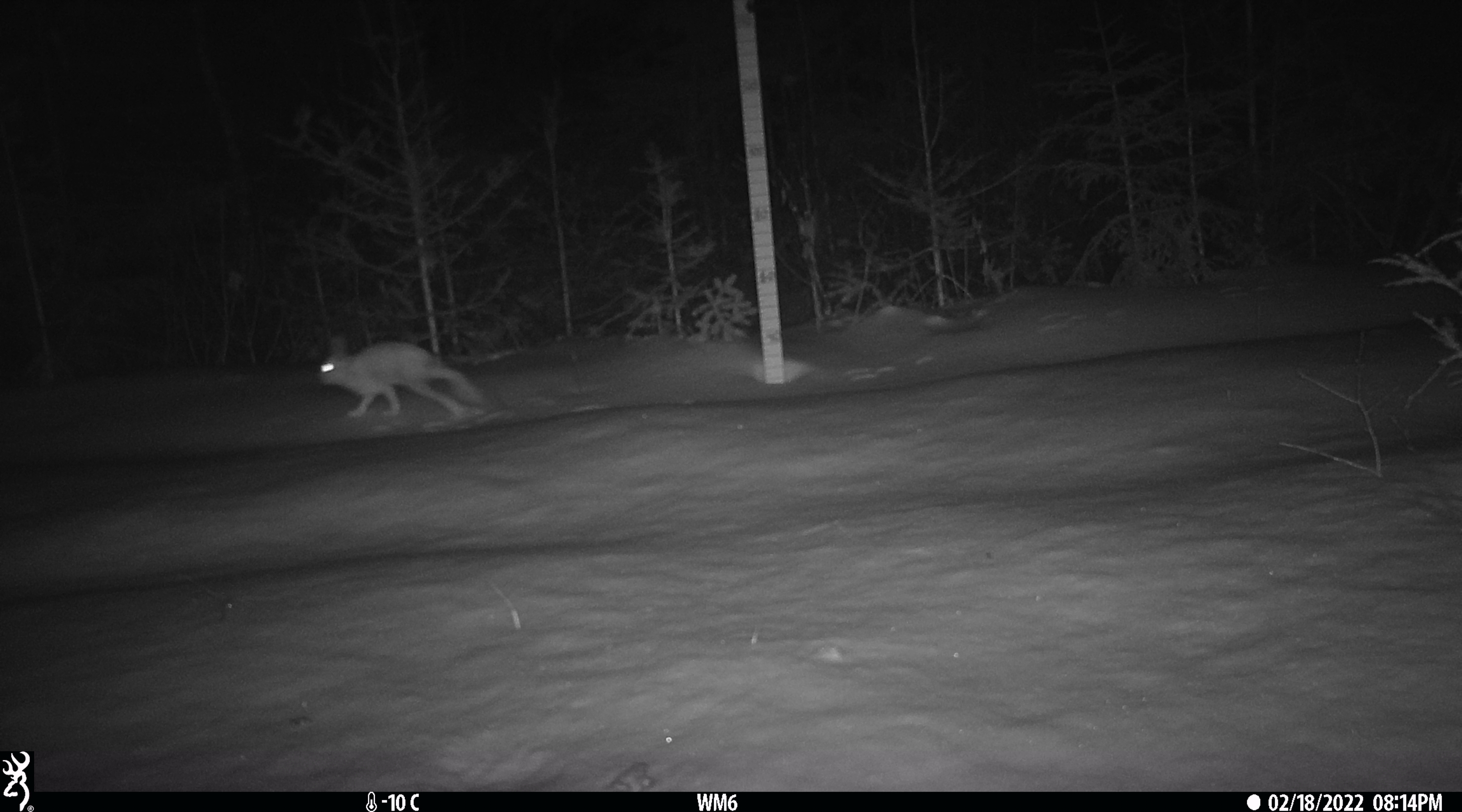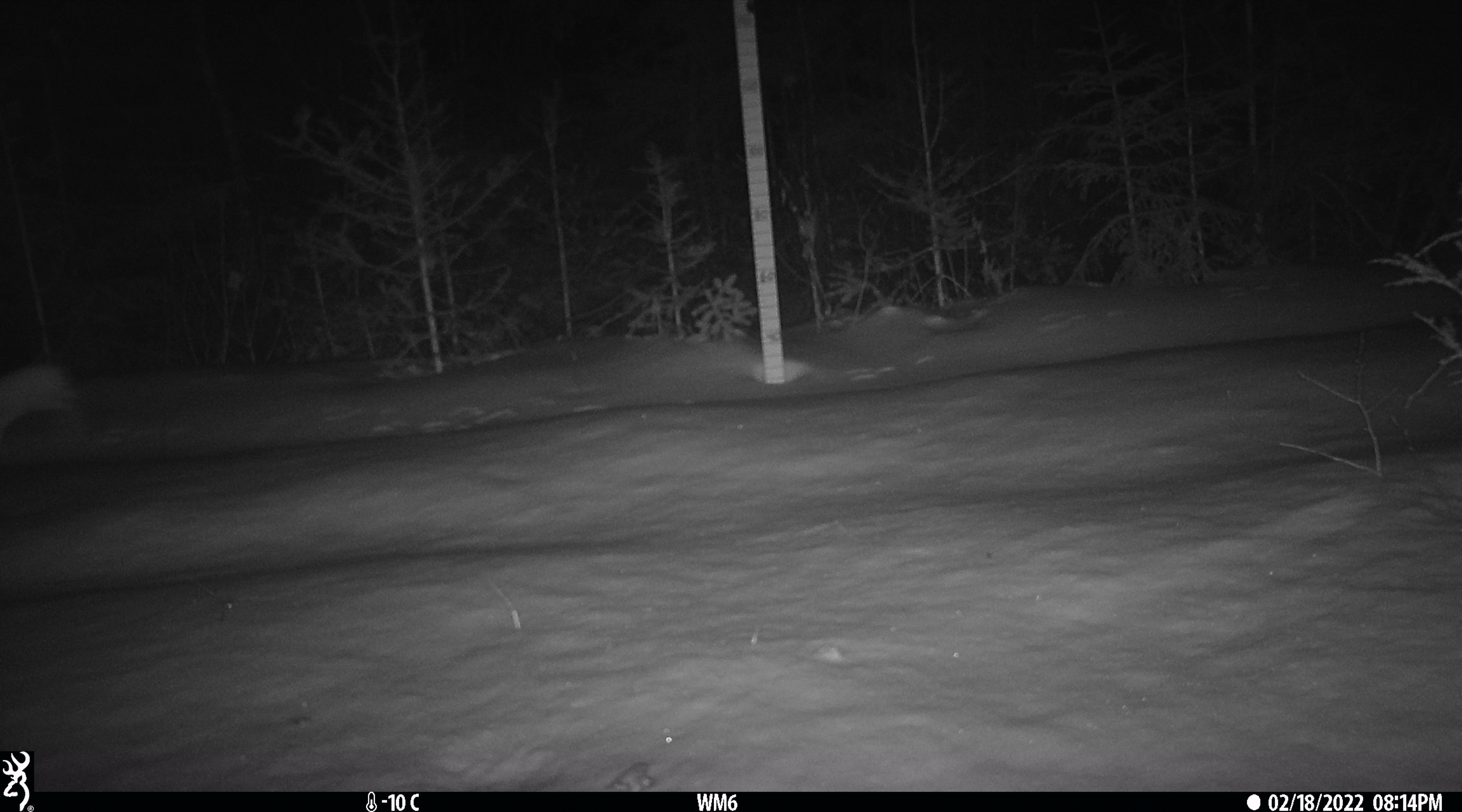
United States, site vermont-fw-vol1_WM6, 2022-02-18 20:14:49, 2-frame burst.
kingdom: Animalia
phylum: Chordata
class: Mammalia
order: Lagomorpha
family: Leporidae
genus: Lepus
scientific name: Lepus americanus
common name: snowshoe hare